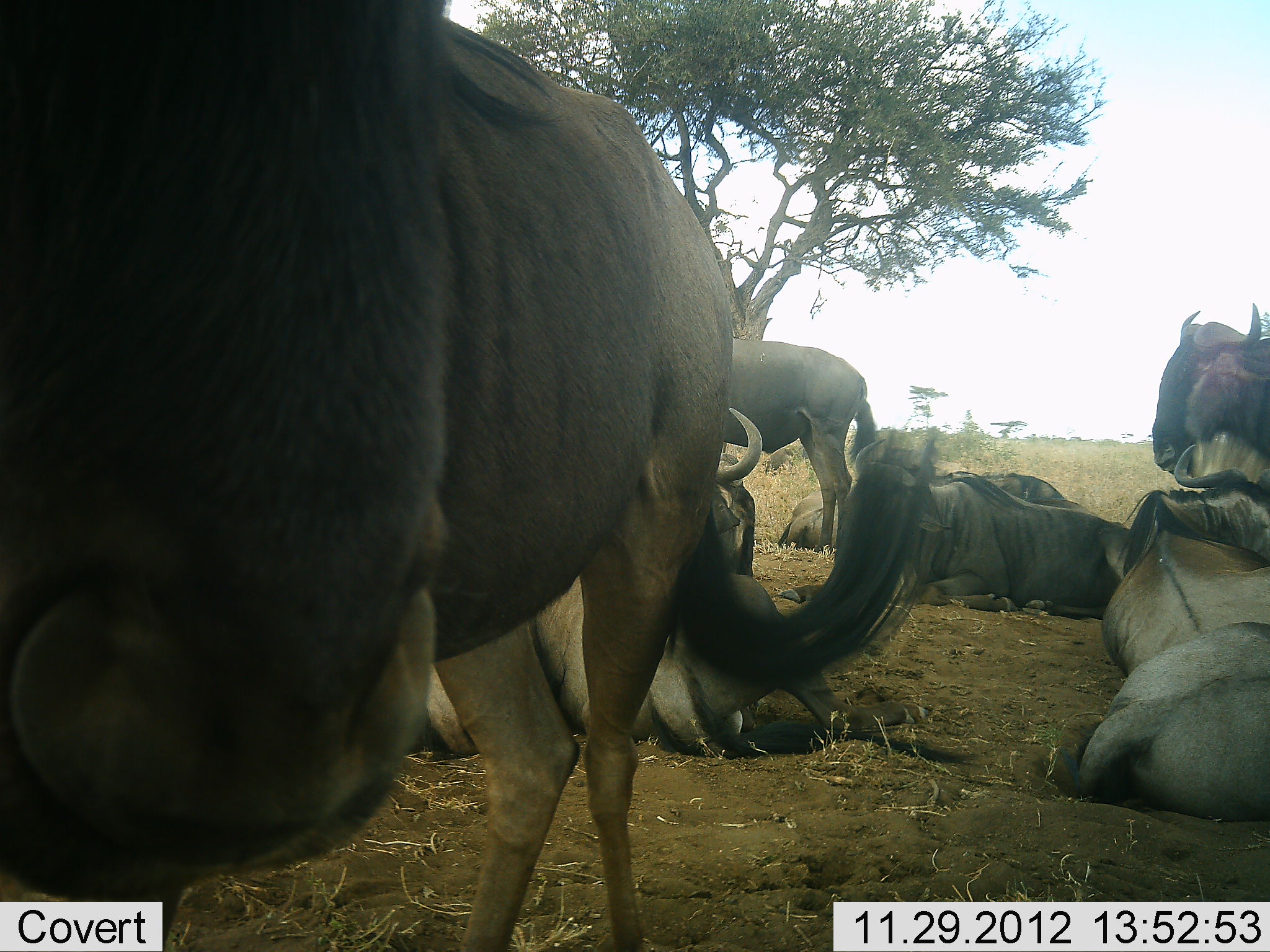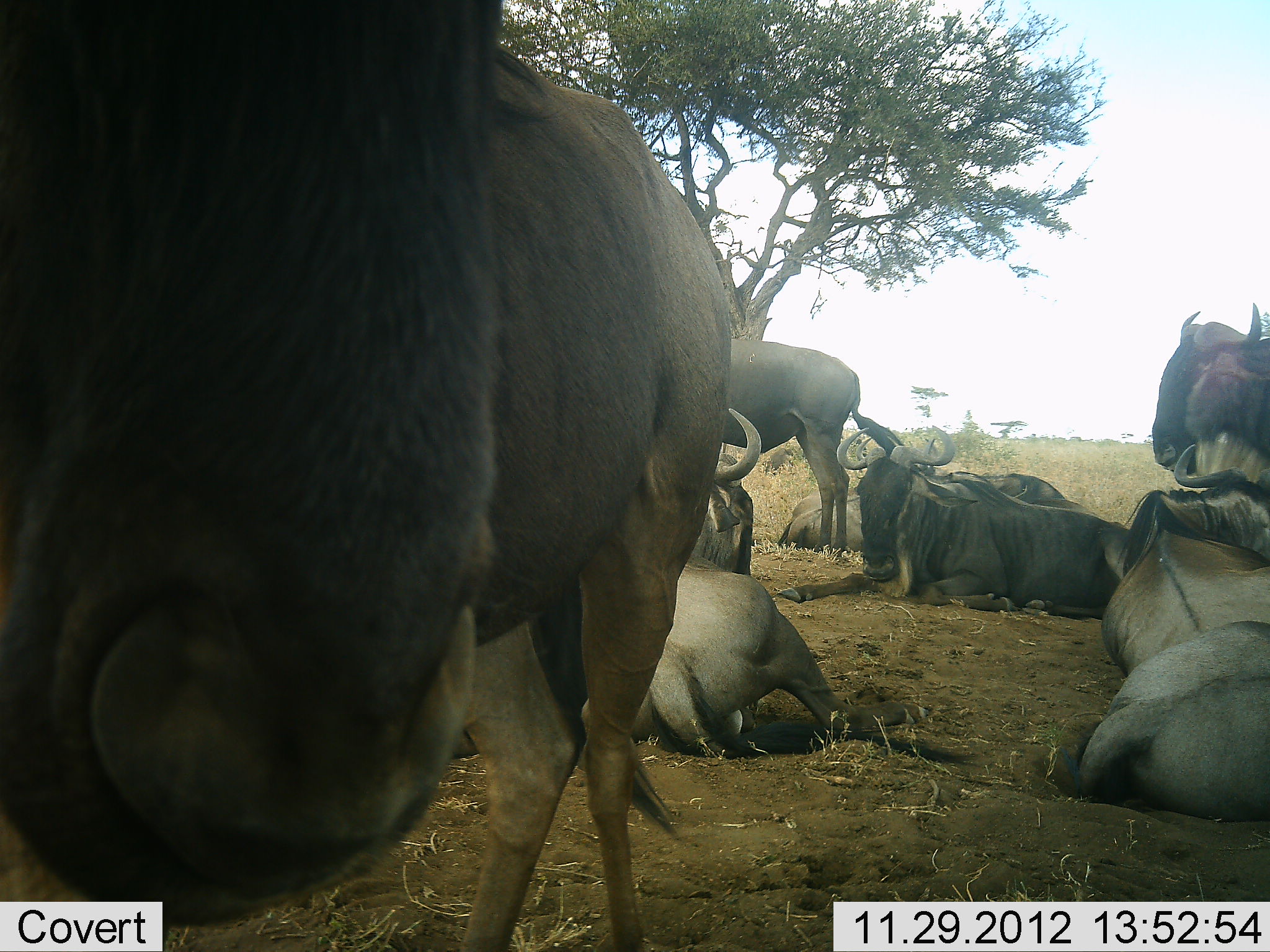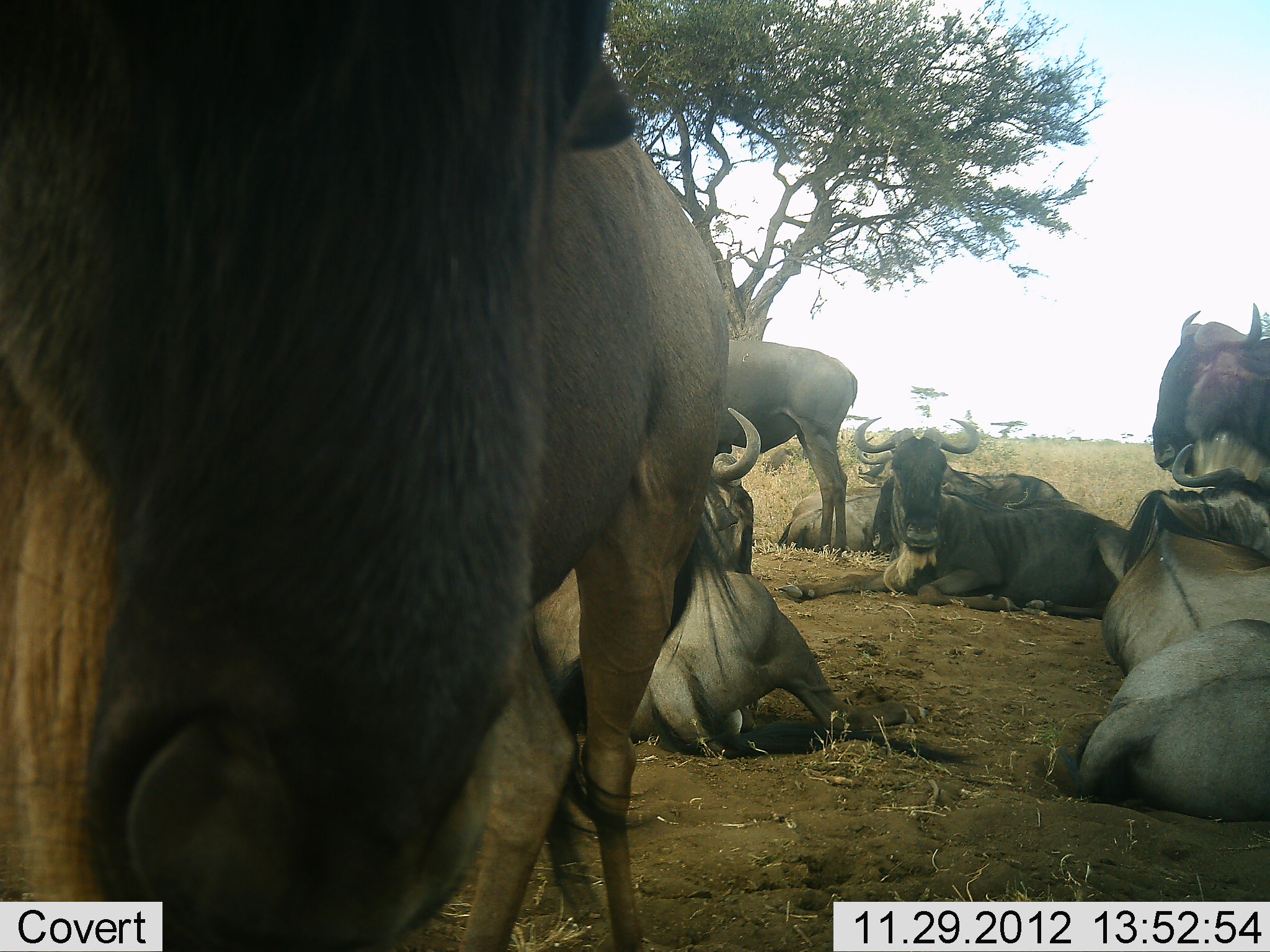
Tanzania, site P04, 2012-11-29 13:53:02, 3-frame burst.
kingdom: Animalia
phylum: Chordata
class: Mammalia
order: Artiodactyla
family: Bovidae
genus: Connochaetes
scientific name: Connochaetes taurinus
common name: blue wildebeest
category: wildebeest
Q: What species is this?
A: Wildebeest (blue wildebeest) (Connochaetes taurinus).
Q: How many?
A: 10.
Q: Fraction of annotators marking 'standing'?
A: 90%.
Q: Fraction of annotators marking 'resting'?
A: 100%.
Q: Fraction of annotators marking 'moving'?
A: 0%.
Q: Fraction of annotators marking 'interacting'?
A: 10%.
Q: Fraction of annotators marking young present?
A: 0%.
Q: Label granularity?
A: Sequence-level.